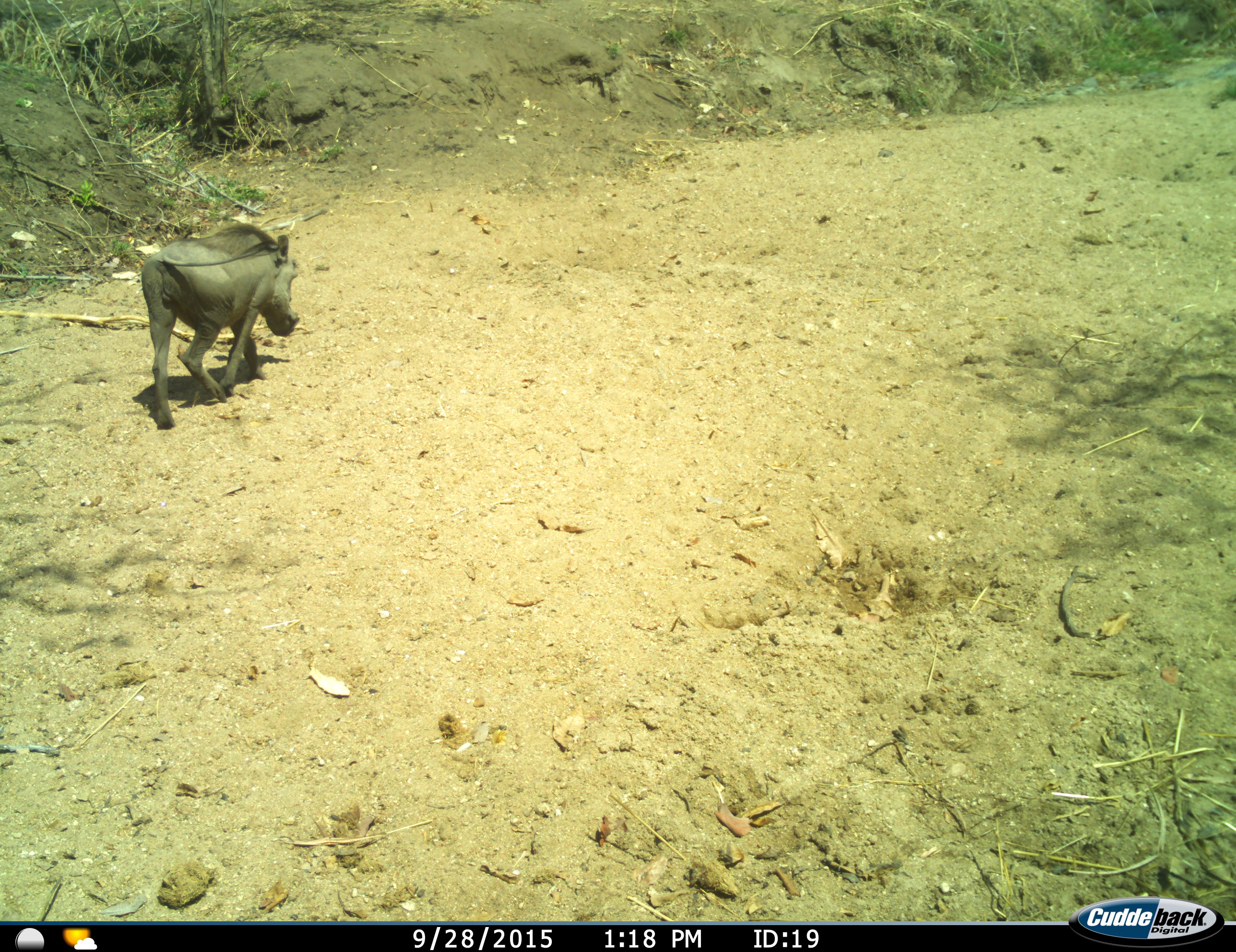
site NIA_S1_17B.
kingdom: Animalia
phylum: Chordata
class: Mammalia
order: Artiodactyla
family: Suidae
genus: Phacochoerus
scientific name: Phacochoerus africanus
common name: warthog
Warthog (Phacochoerus africanus), count 1. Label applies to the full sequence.